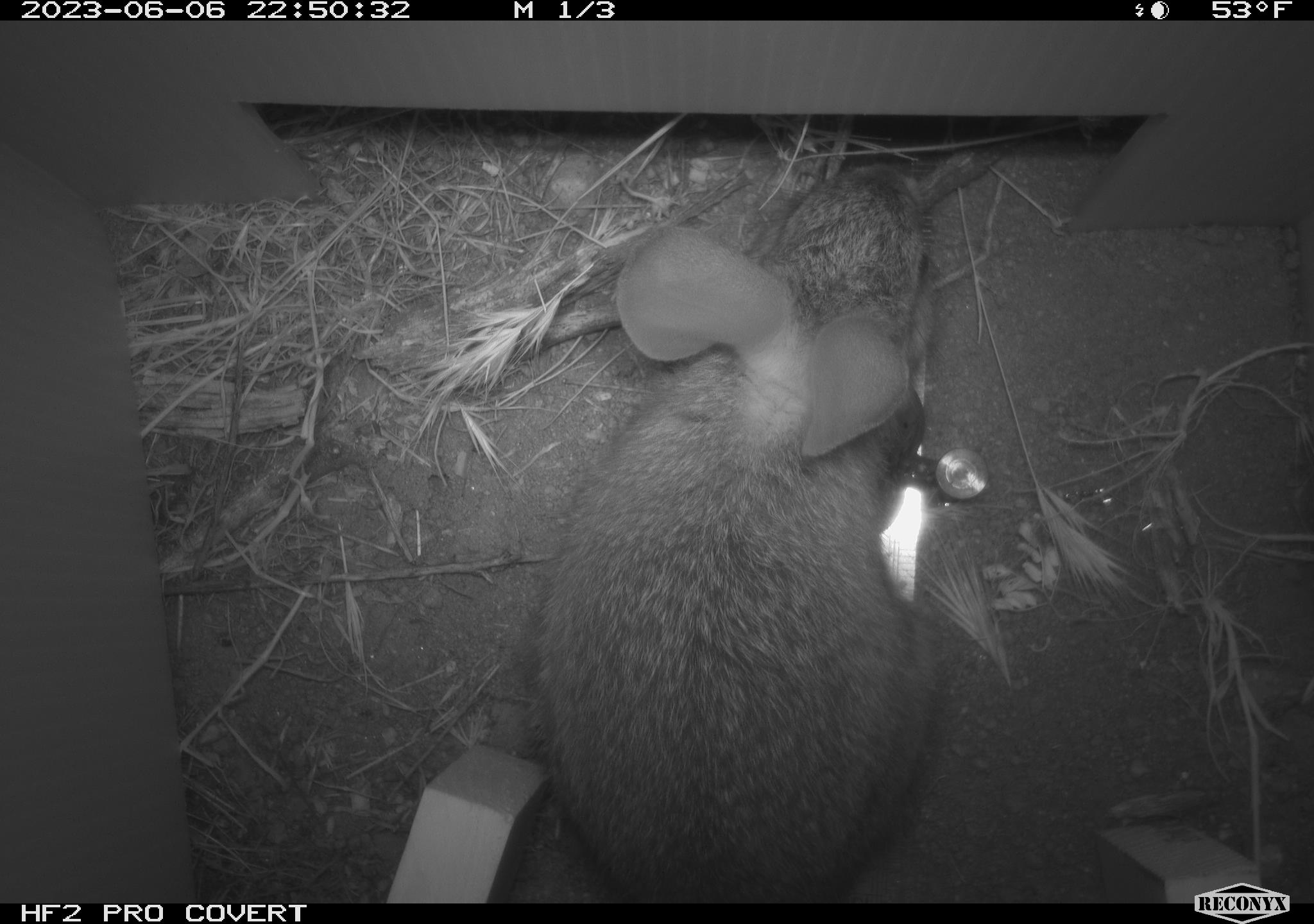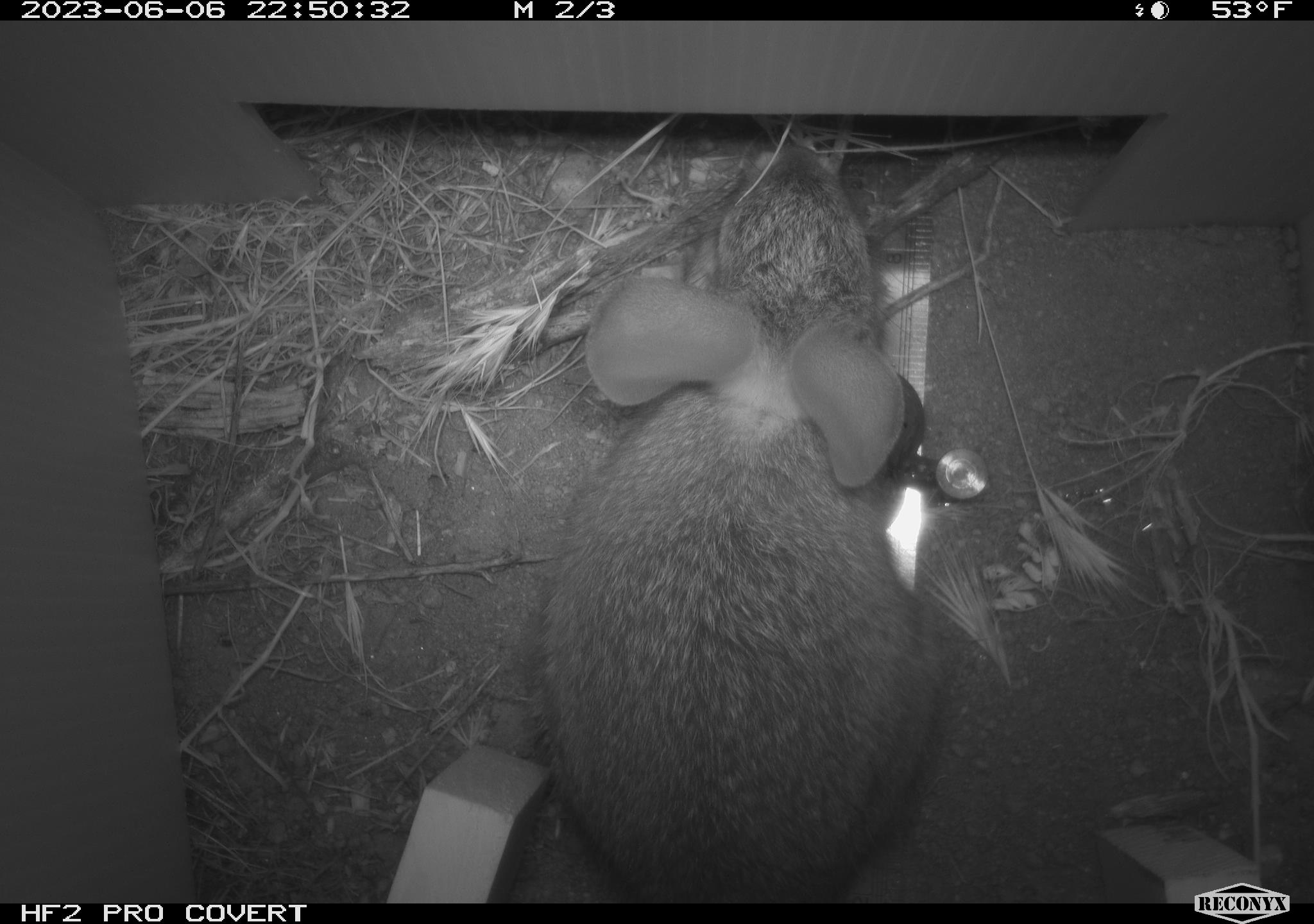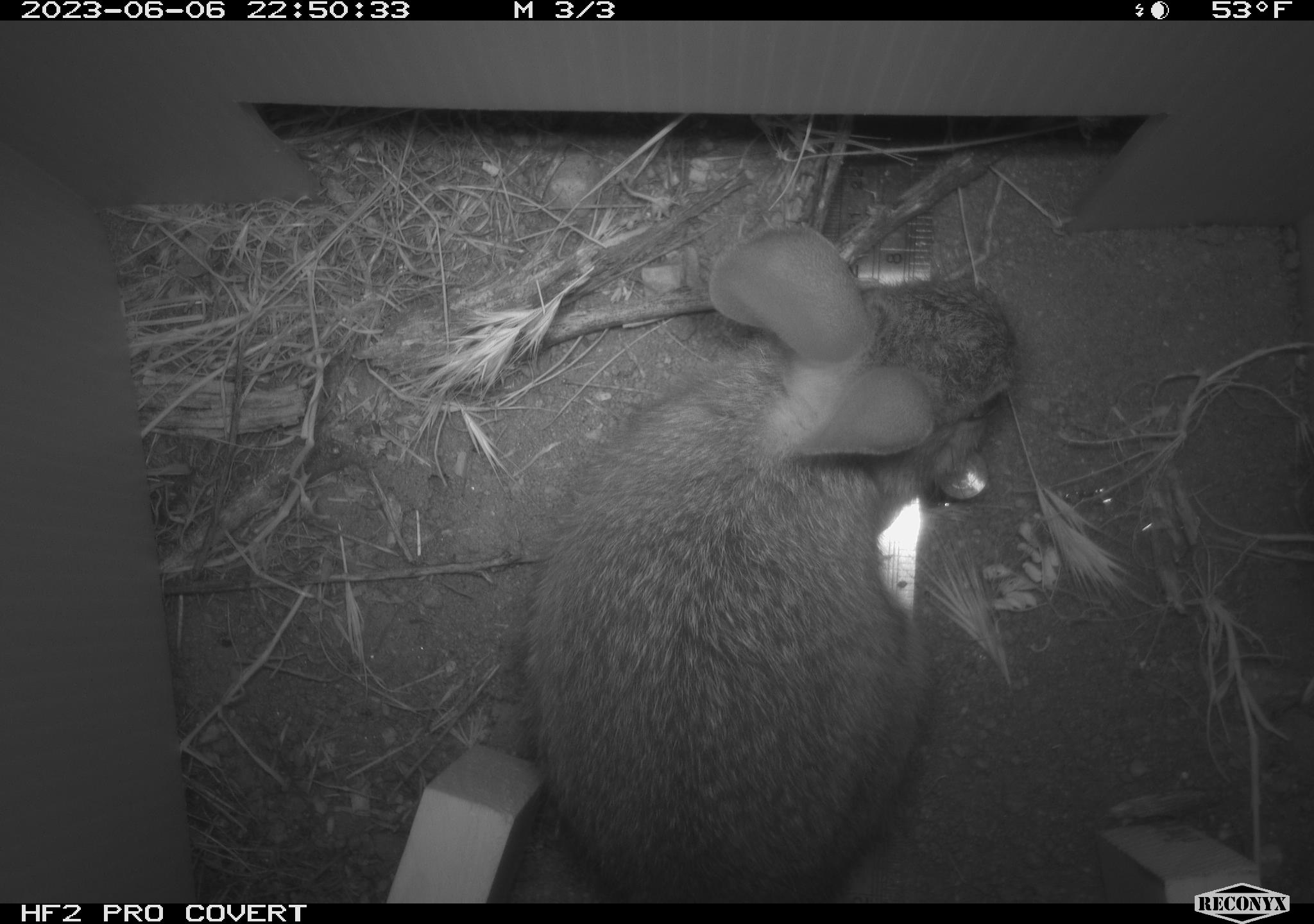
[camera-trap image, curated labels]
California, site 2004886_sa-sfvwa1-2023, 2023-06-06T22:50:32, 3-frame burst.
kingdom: Animalia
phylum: Chordata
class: Mammalia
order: Lagomorpha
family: Leporidae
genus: Sylvilagus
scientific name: Sylvilagus bachmani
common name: brush rabbit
Brush rabbit (Sylvilagus bachmani).